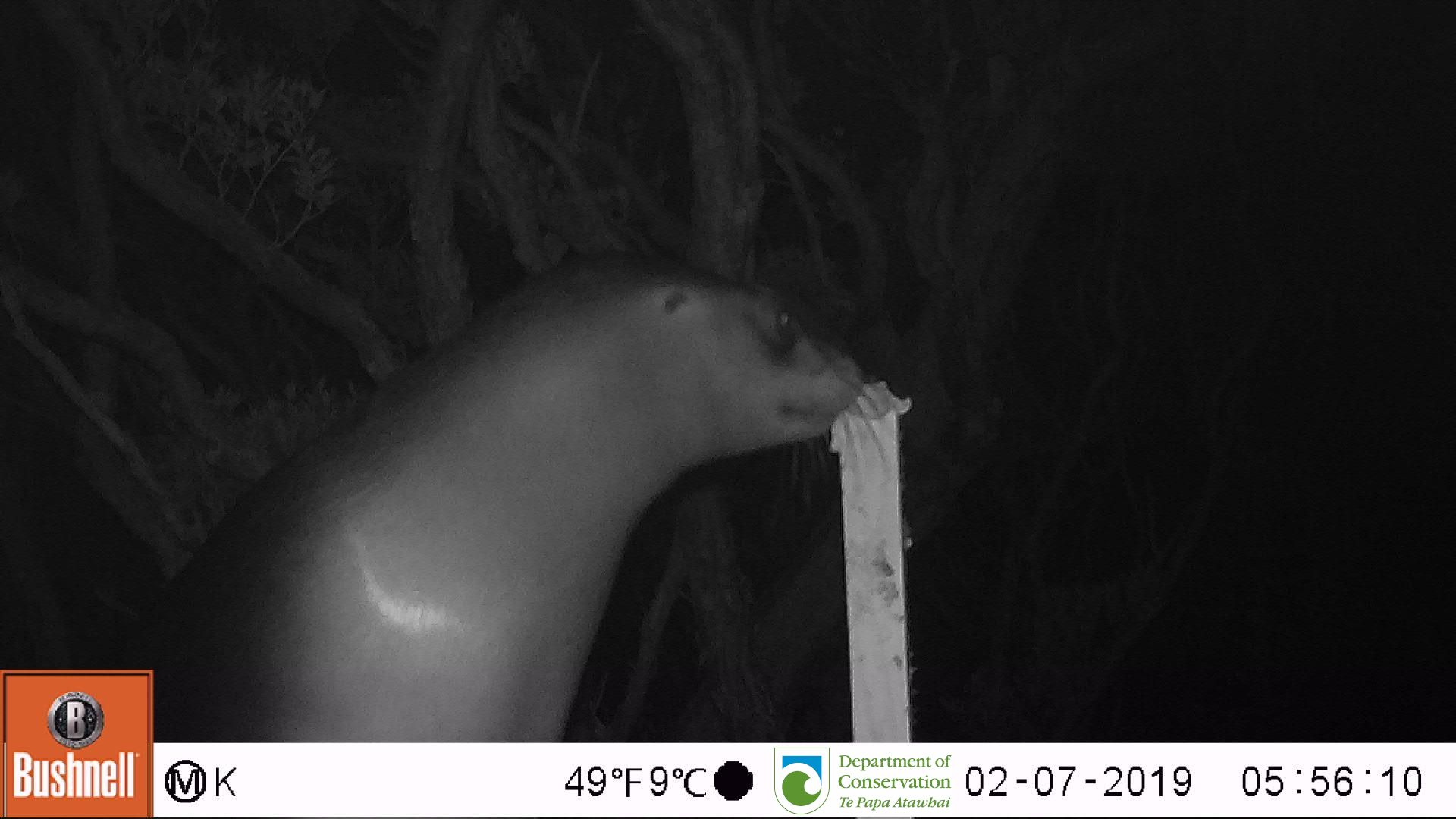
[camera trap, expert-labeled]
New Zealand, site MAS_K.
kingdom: Animalia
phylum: Chordata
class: Mammalia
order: Carnivora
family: Otariidae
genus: Phocarctos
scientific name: Phocarctos hookeri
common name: new zealand sea lion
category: sealion